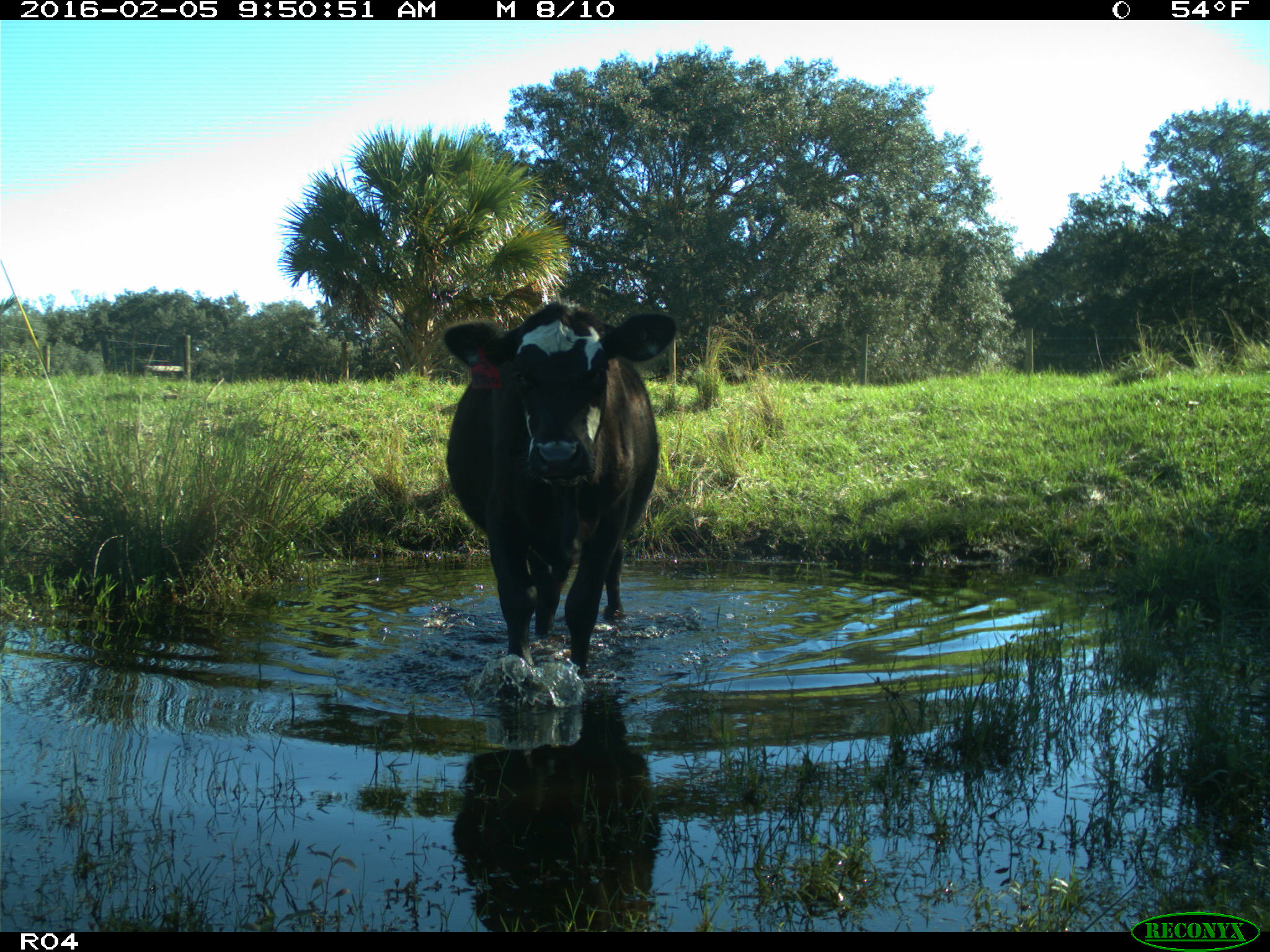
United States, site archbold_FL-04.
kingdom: Animalia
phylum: Chordata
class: Mammalia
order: Artiodactyla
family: Bovidae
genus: Bos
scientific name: Bos taurus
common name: domestic cow